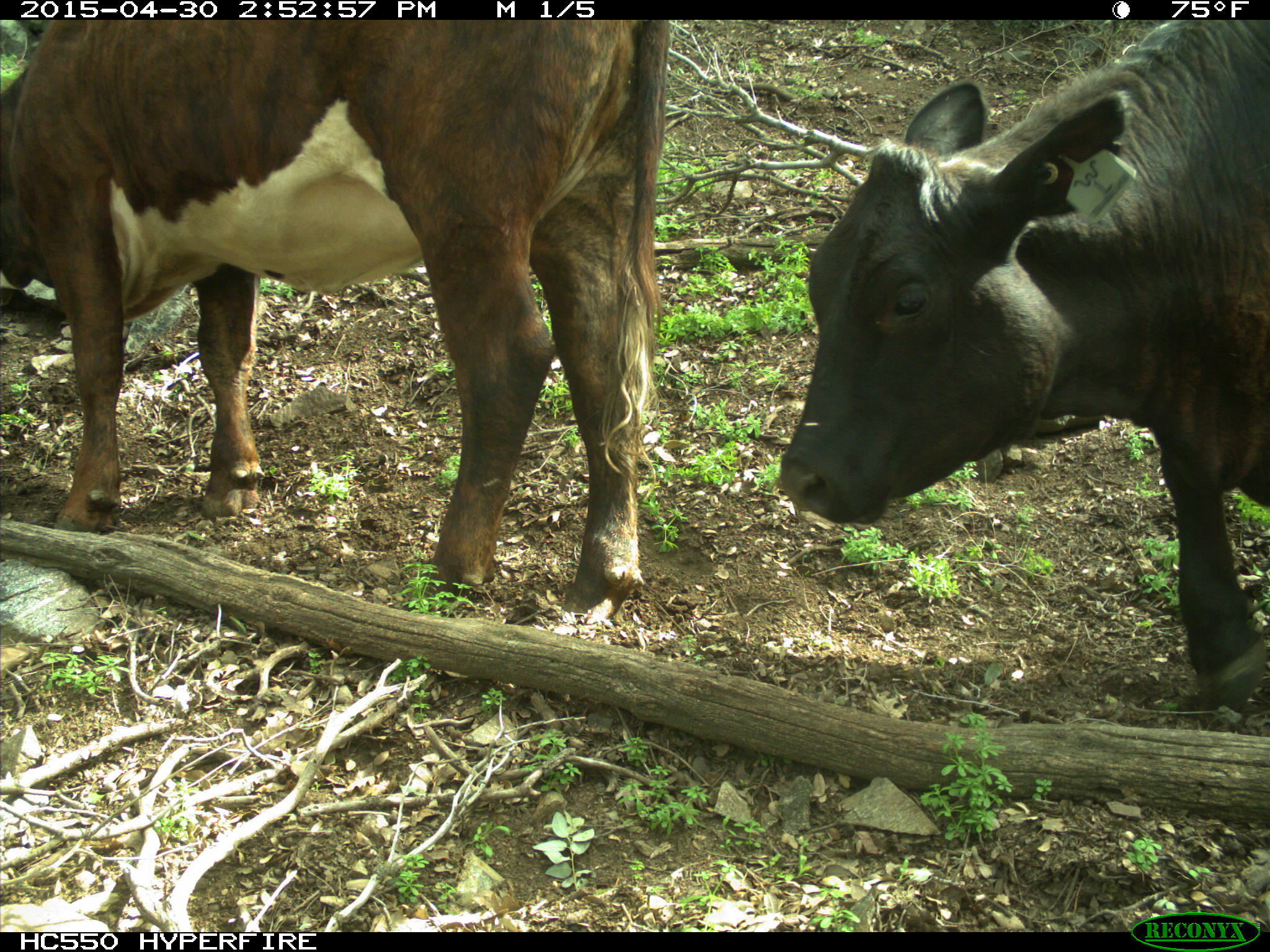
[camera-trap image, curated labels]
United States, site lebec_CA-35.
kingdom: Animalia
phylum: Chordata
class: Mammalia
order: Artiodactyla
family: Bovidae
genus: Bos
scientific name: Bos taurus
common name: domestic cow